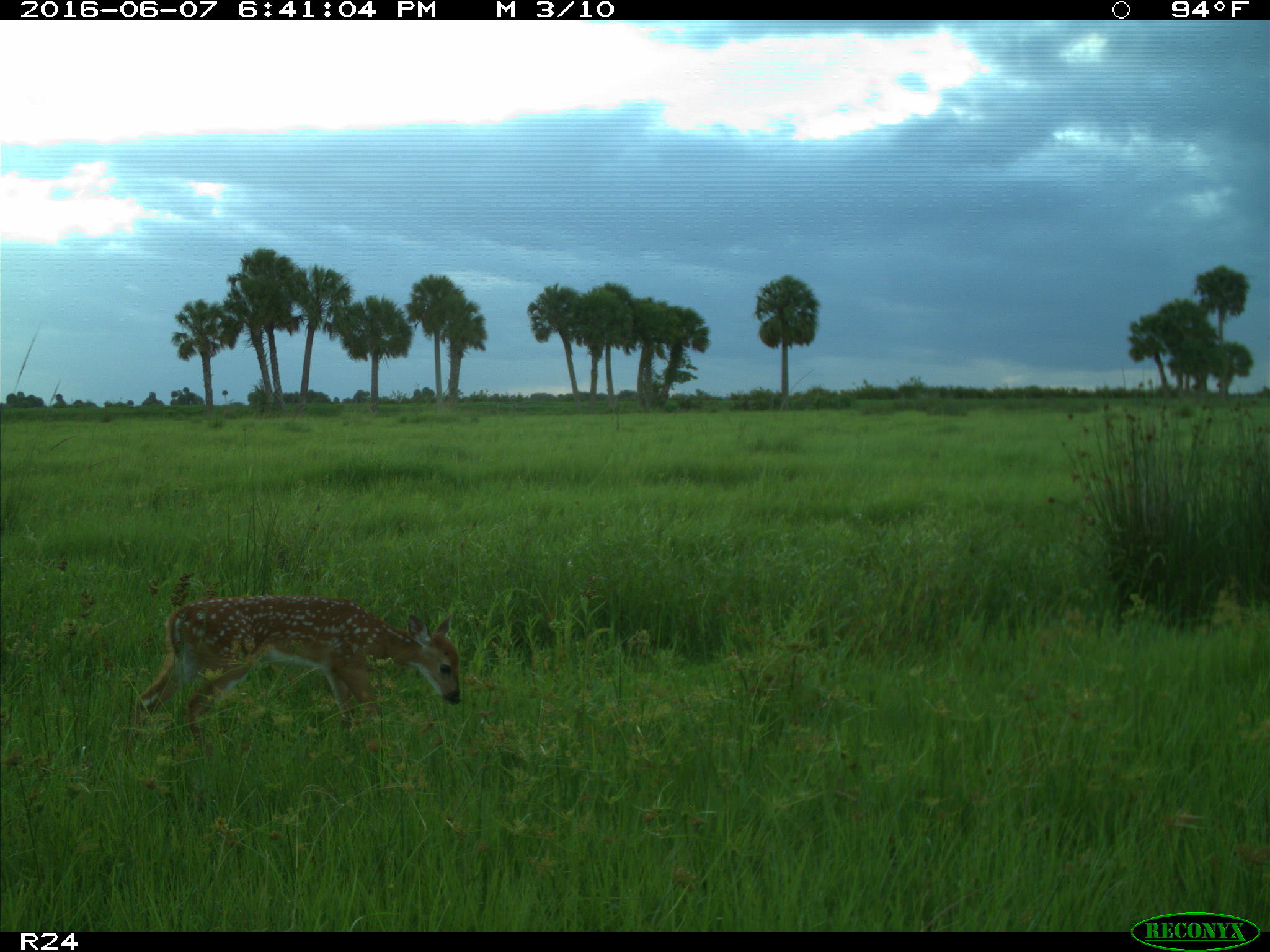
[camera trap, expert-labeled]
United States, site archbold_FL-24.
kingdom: Animalia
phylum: Chordata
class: Mammalia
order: Artiodactyla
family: Cervidae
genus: Odocoileus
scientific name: Odocoileus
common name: deer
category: unidentified deer